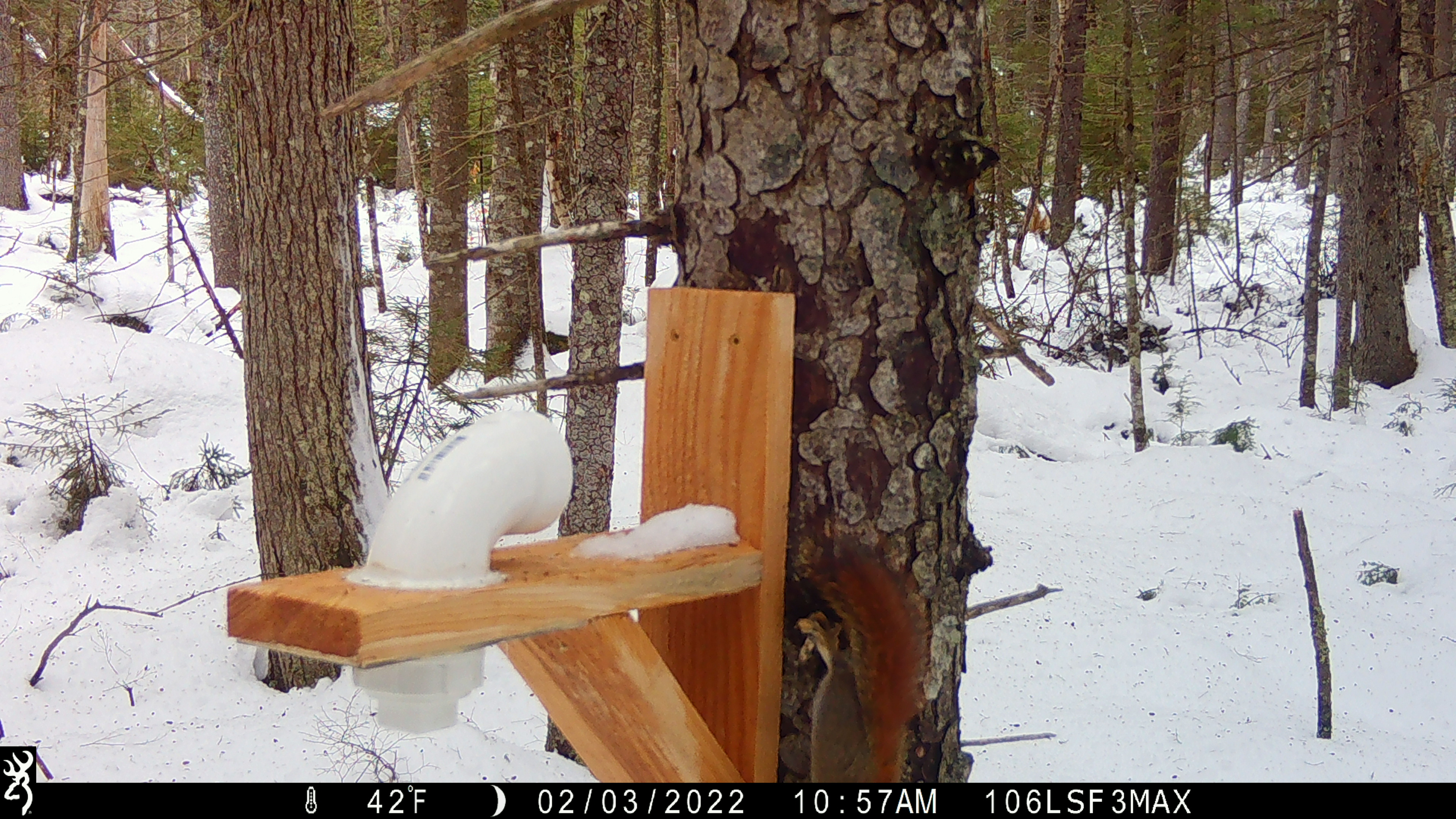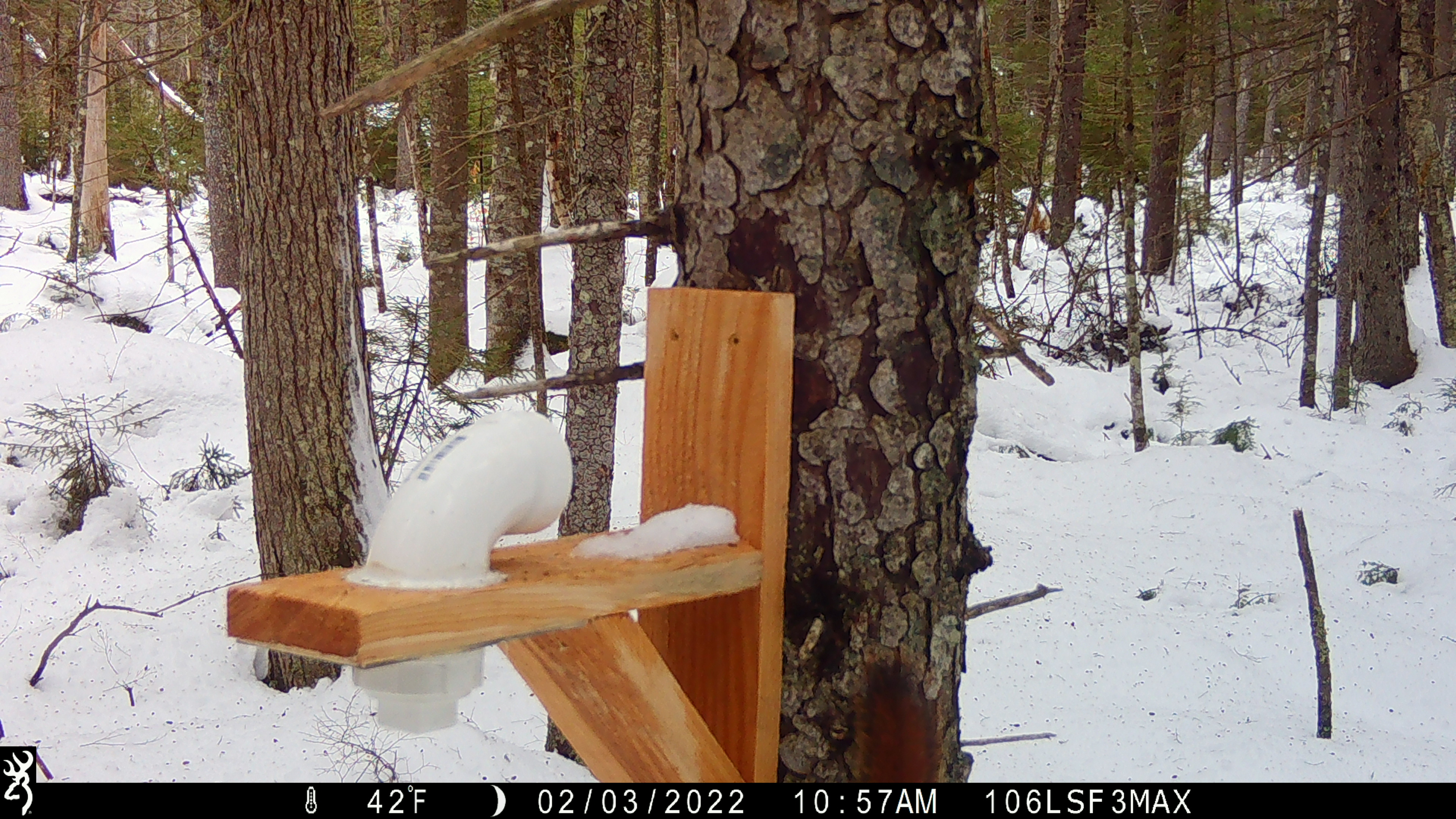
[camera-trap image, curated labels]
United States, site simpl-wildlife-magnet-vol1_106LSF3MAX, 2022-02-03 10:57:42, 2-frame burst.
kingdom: Animalia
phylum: Chordata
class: Mammalia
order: Rodentia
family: Sciuridae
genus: Tamiasciurus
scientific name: Tamiasciurus hudsonicus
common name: red squirrel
Red squirrel (Tamiasciurus hudsonicus).